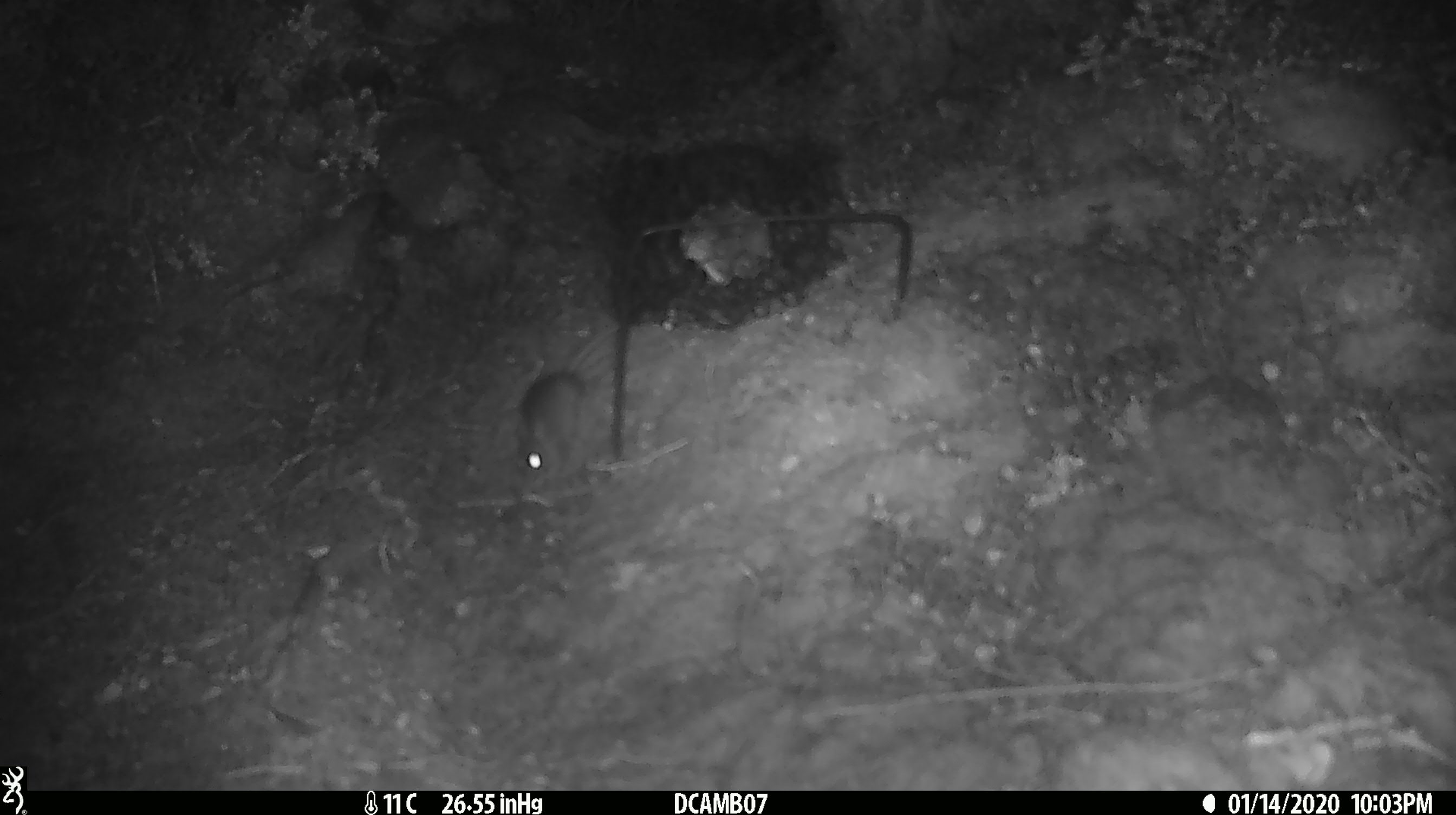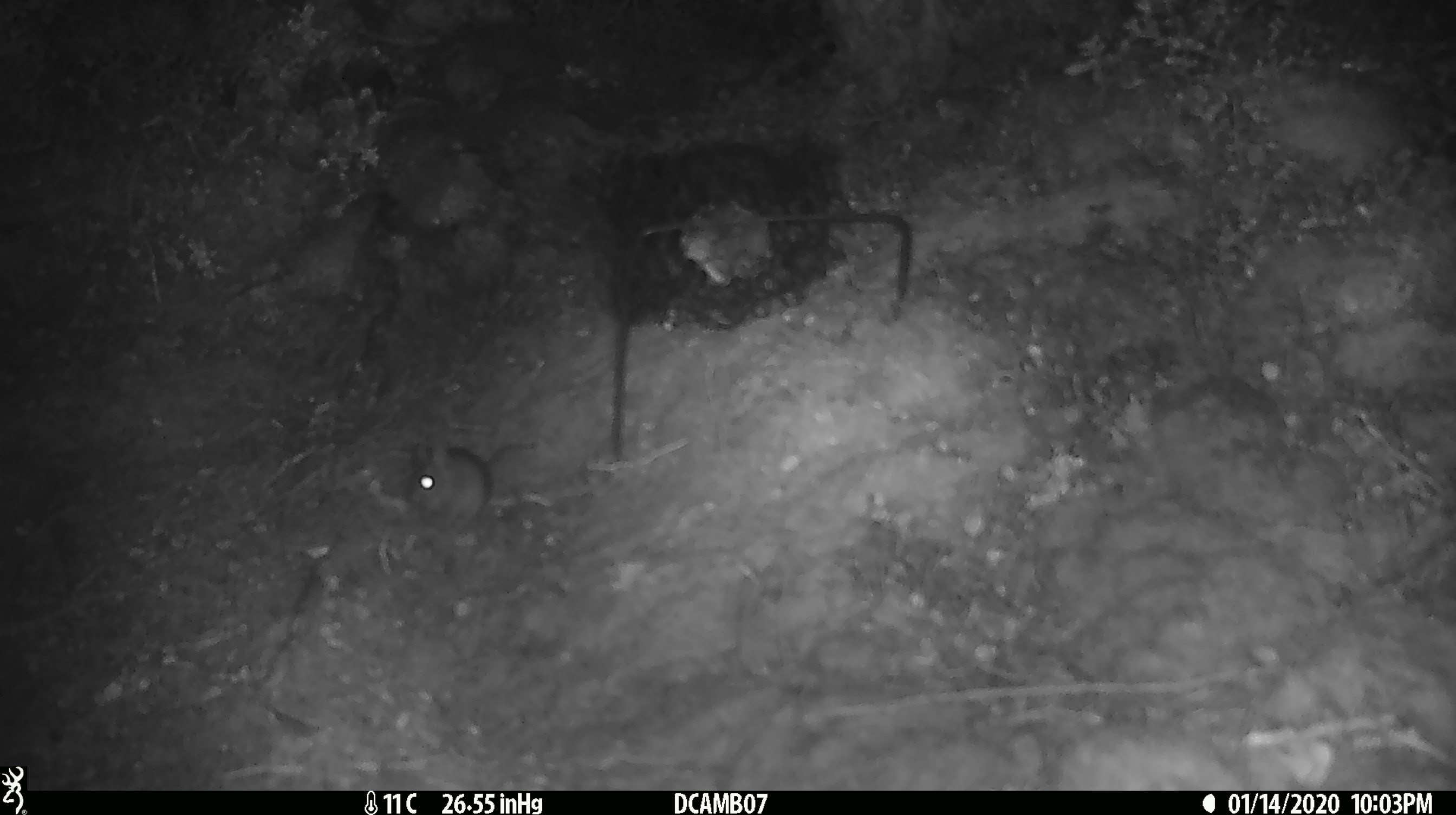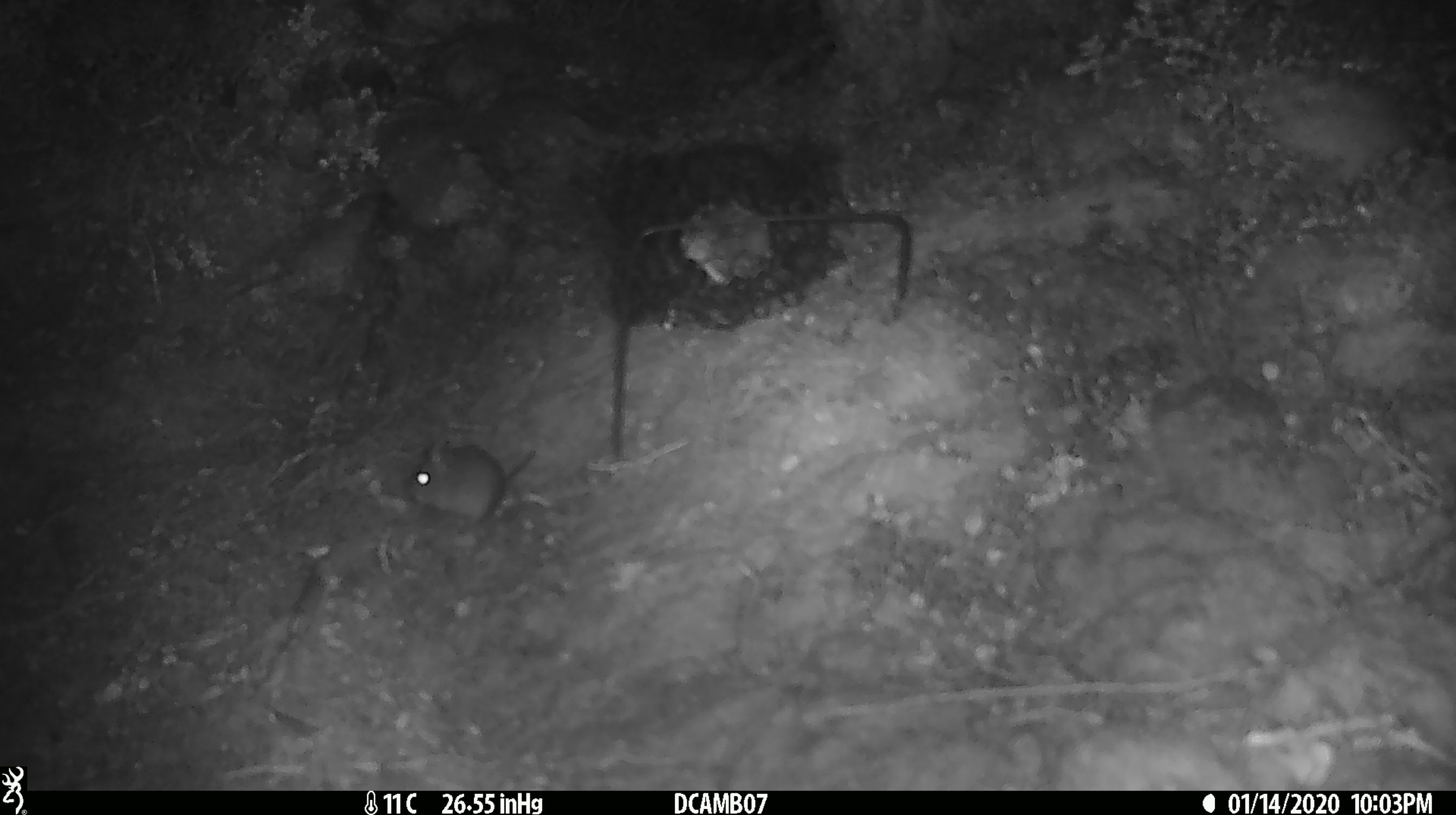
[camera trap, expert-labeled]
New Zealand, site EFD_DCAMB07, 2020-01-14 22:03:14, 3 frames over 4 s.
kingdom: Animalia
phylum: Chordata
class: Mammalia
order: Rodentia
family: Muridae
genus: Mus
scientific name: Mus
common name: mouse